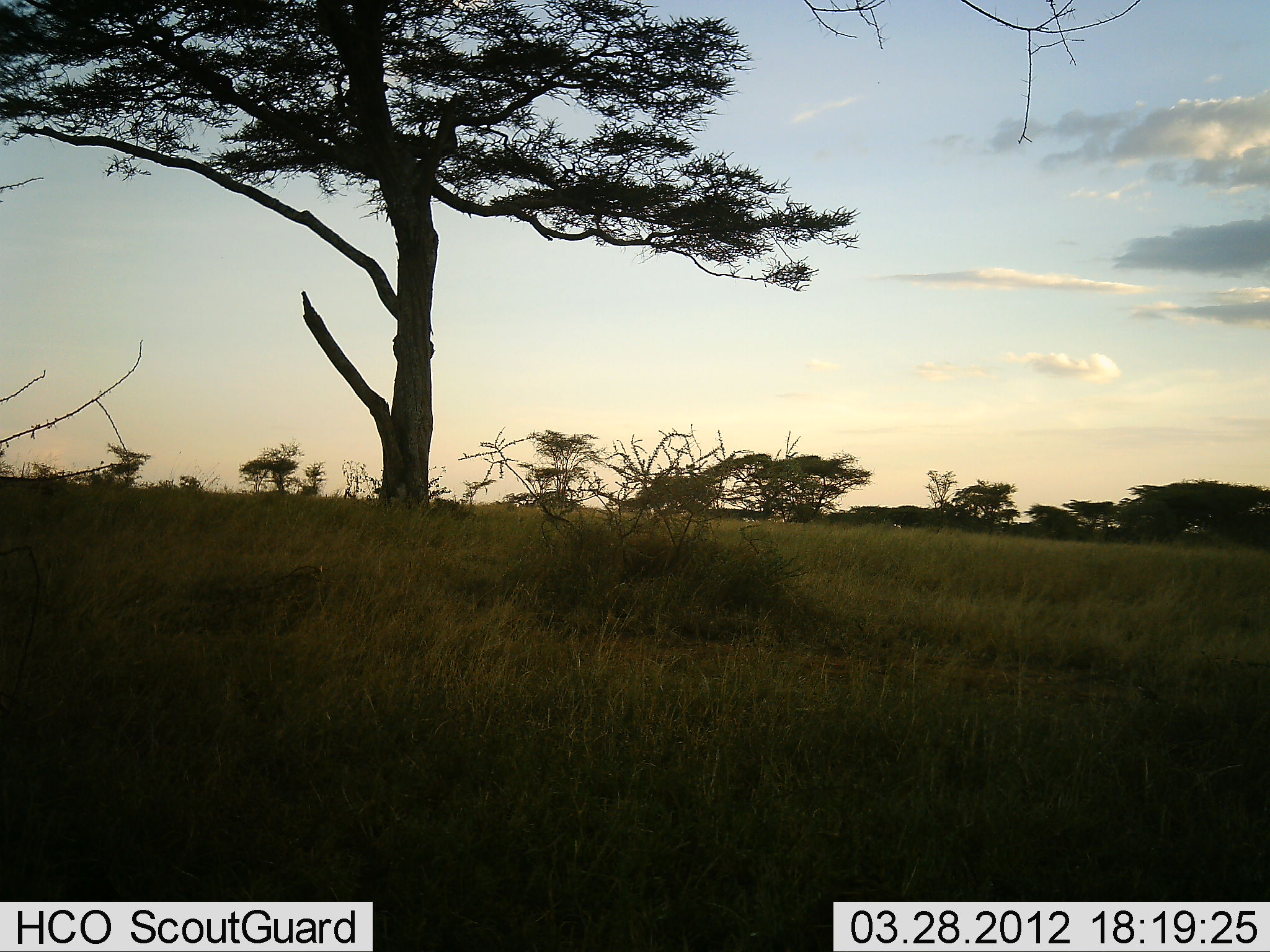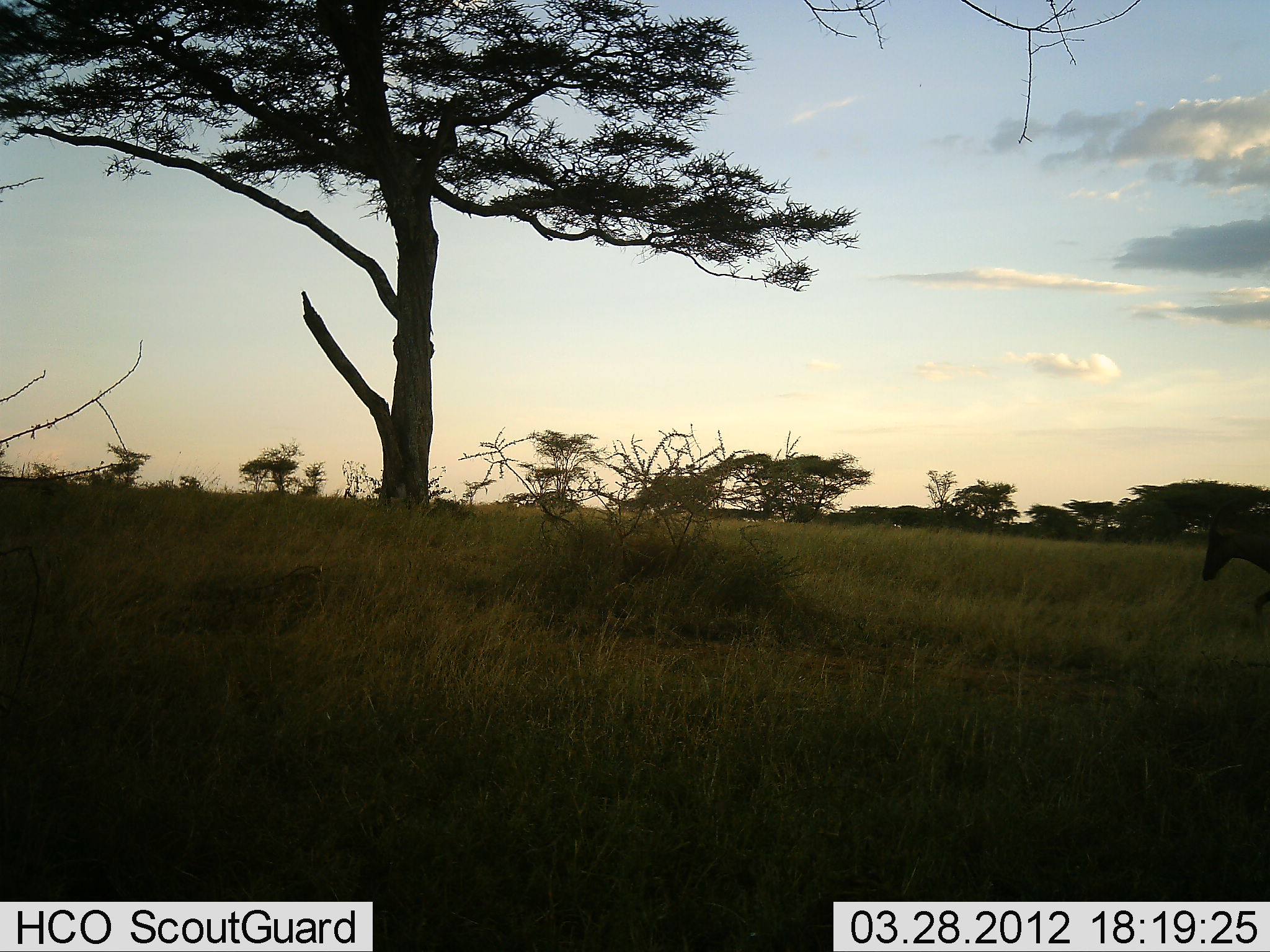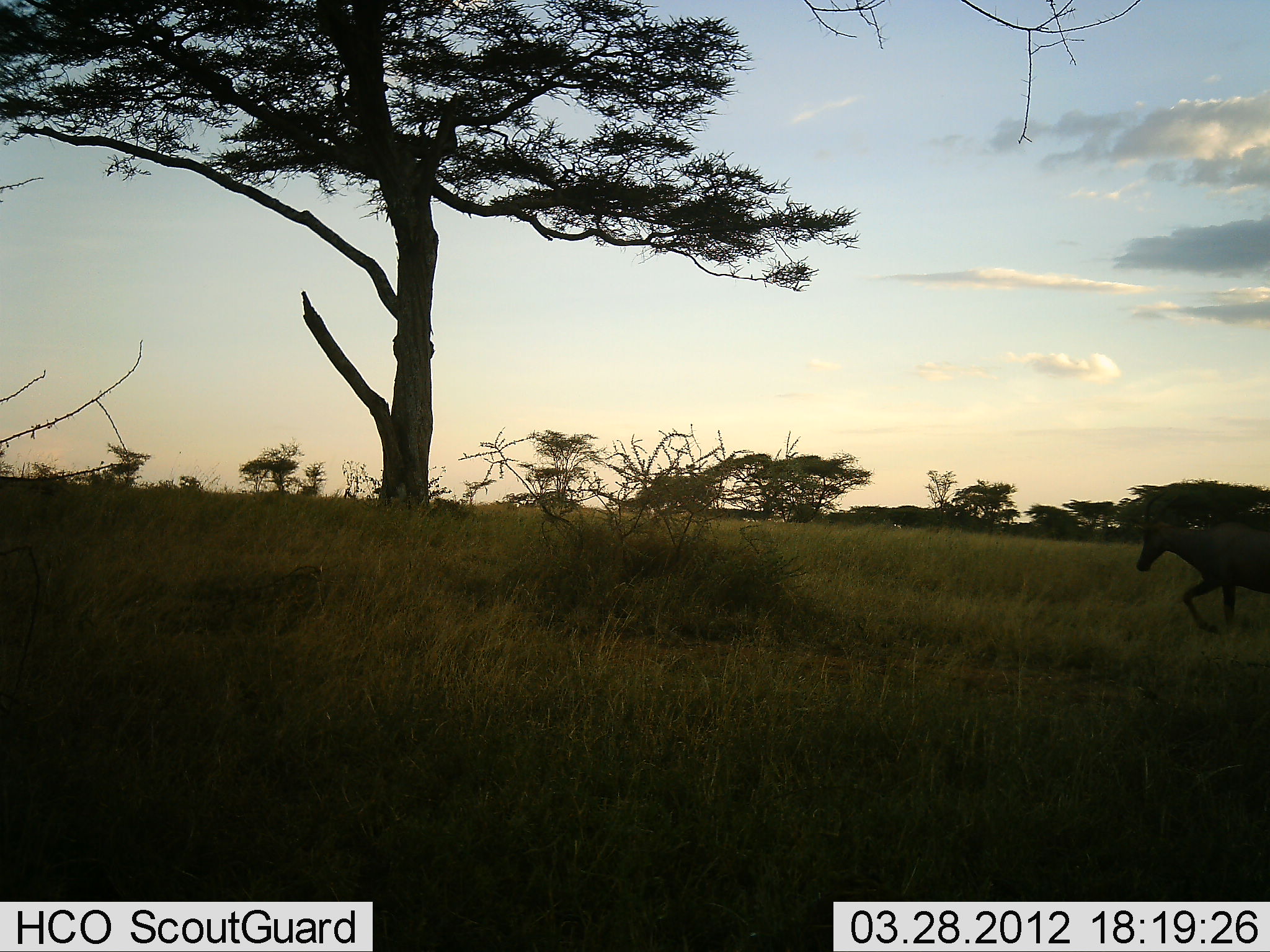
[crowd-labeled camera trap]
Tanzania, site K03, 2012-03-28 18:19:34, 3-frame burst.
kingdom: Animalia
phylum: Chordata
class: Mammalia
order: Artiodactyla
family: Bovidae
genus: Damaliscus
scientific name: Damaliscus lunatus jimela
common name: topi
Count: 1.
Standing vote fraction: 8%.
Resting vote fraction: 0%.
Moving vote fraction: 100%.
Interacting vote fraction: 0%.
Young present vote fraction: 0%.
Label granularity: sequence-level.